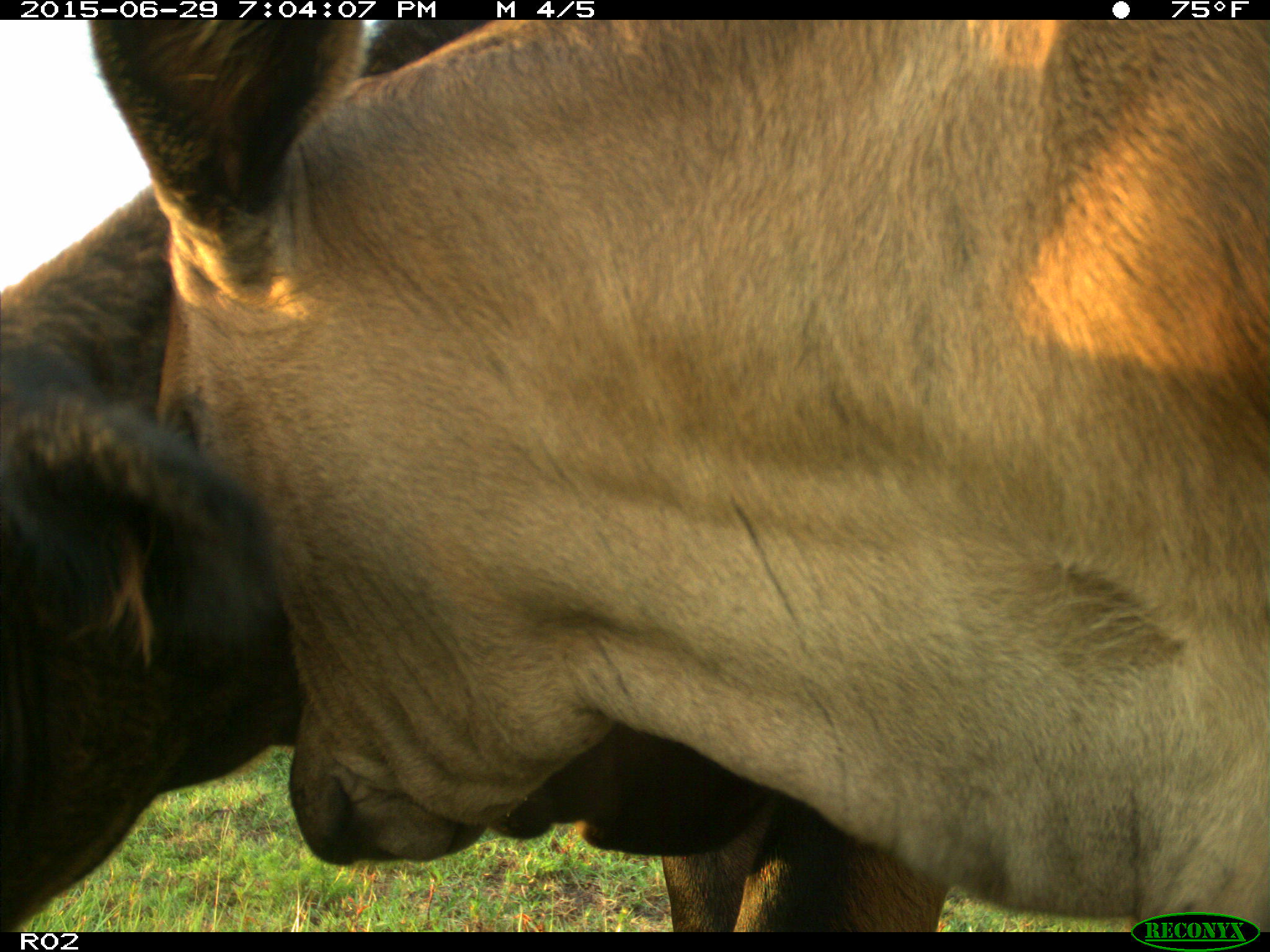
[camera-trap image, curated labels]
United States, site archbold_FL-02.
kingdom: Animalia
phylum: Chordata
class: Mammalia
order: Artiodactyla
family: Bovidae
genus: Bos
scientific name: Bos taurus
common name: domestic cow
Bos taurus (domestic cow).